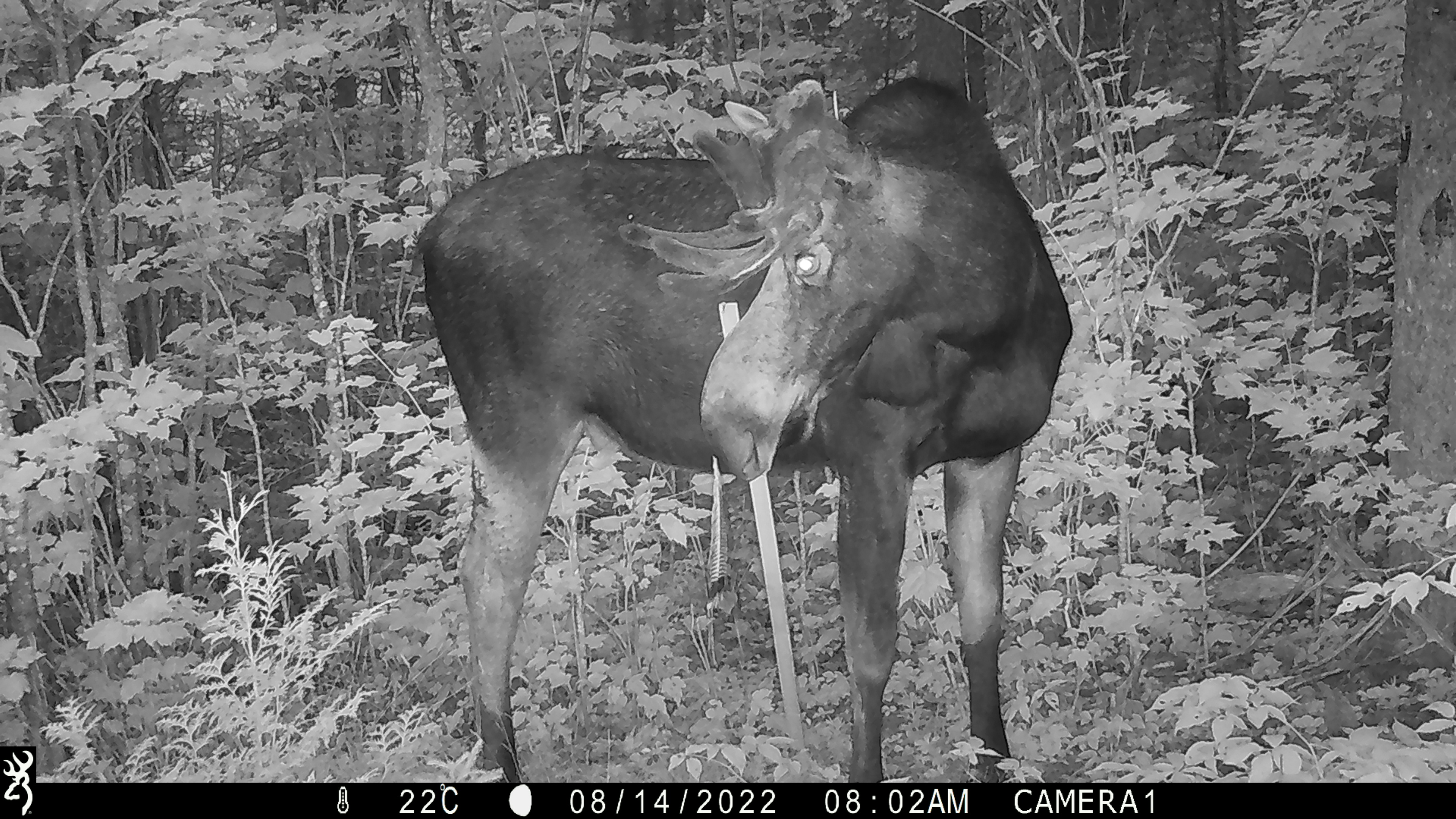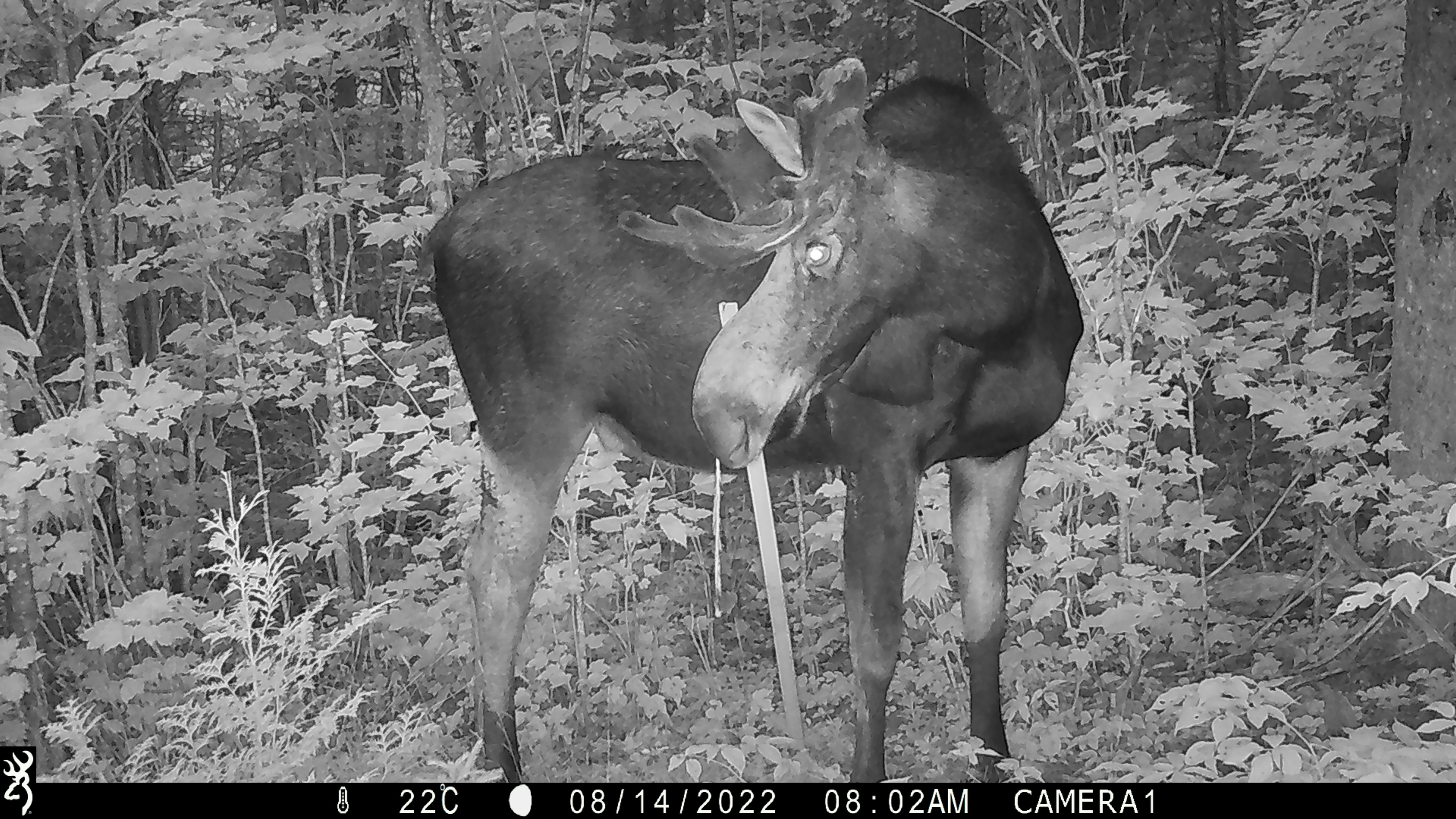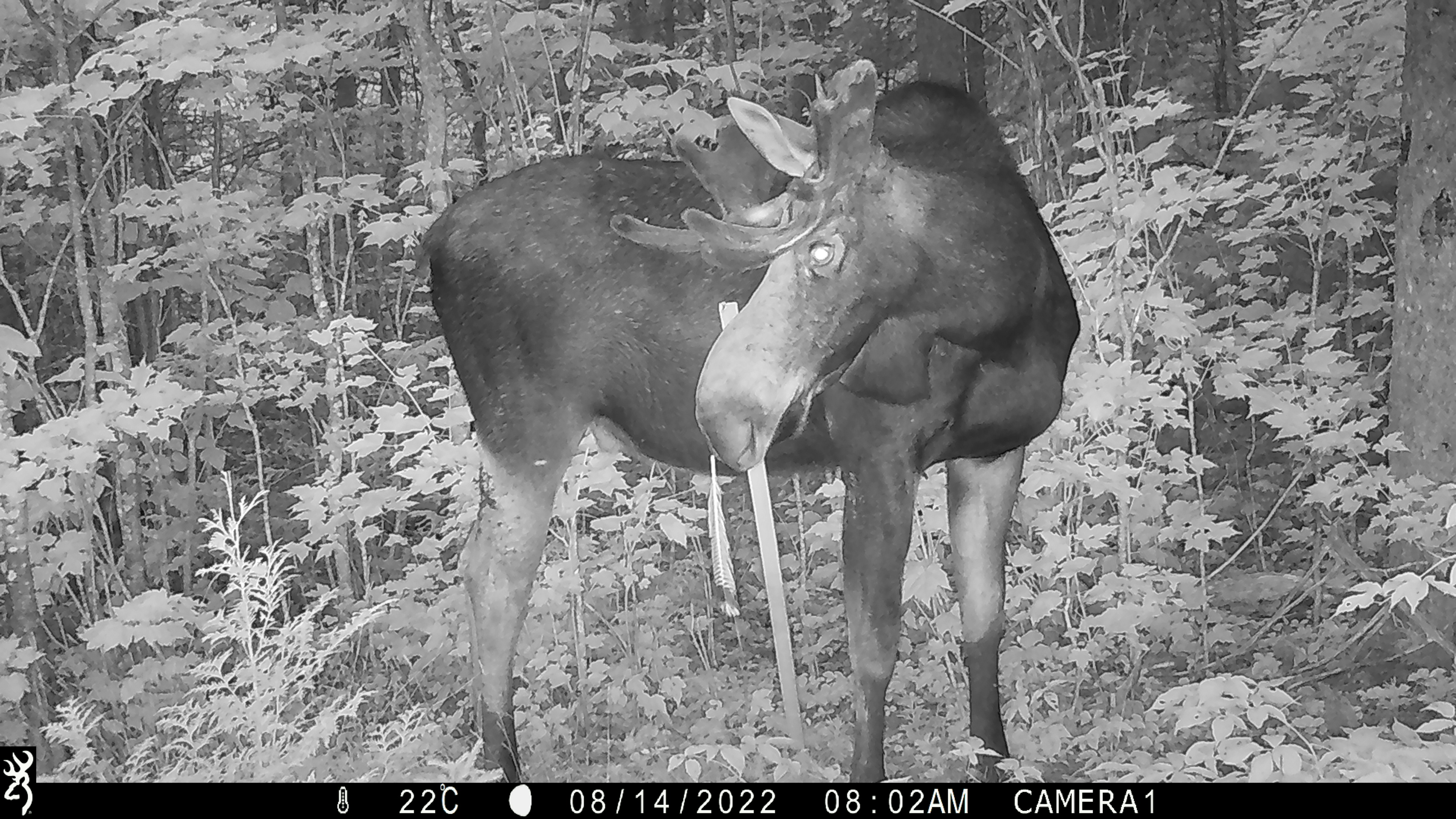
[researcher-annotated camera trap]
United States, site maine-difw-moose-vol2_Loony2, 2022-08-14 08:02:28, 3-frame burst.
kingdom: Animalia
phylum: Chordata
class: Mammalia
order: Artiodactyla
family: Cervidae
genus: Alces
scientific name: Alces alces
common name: moose